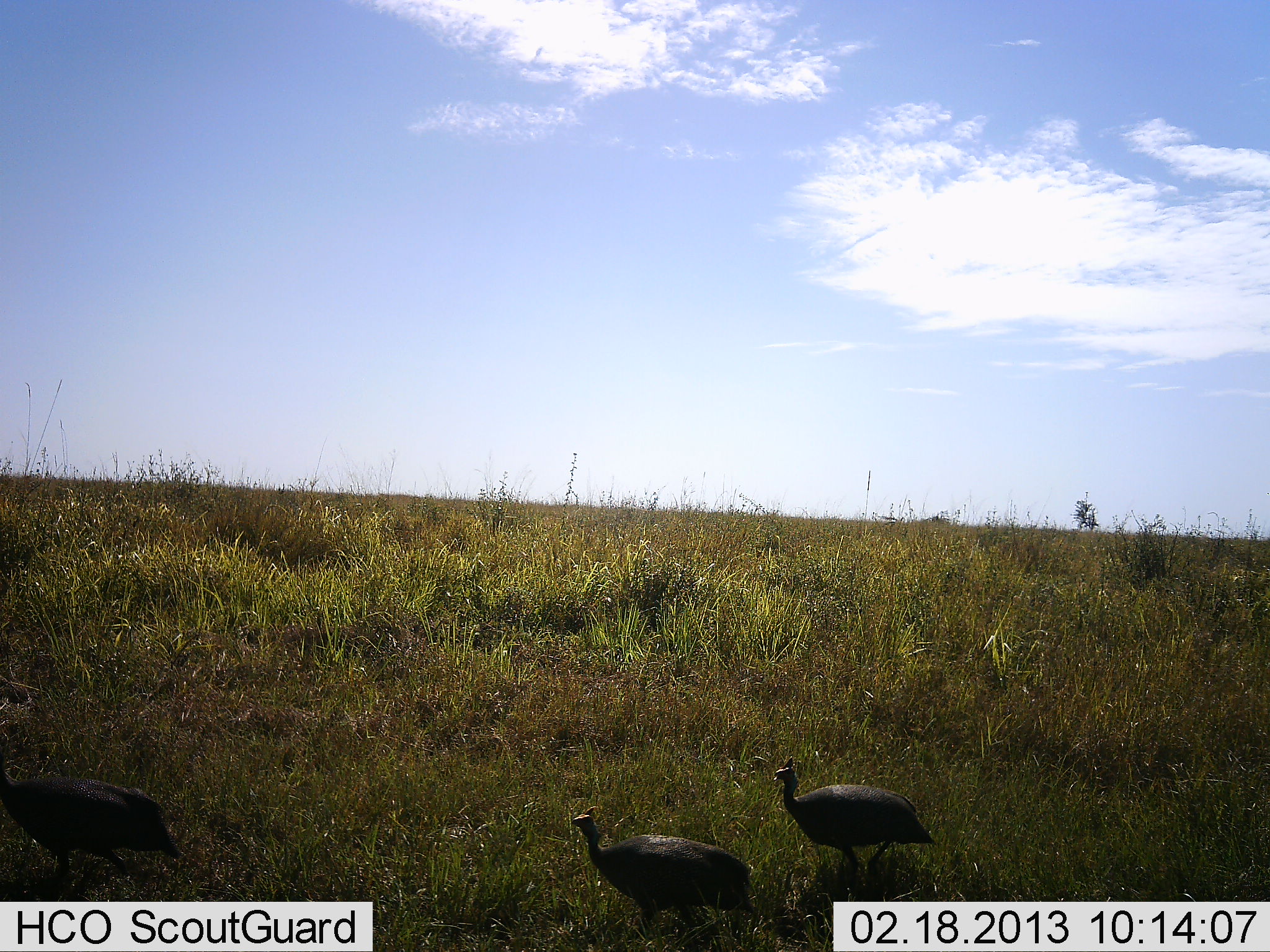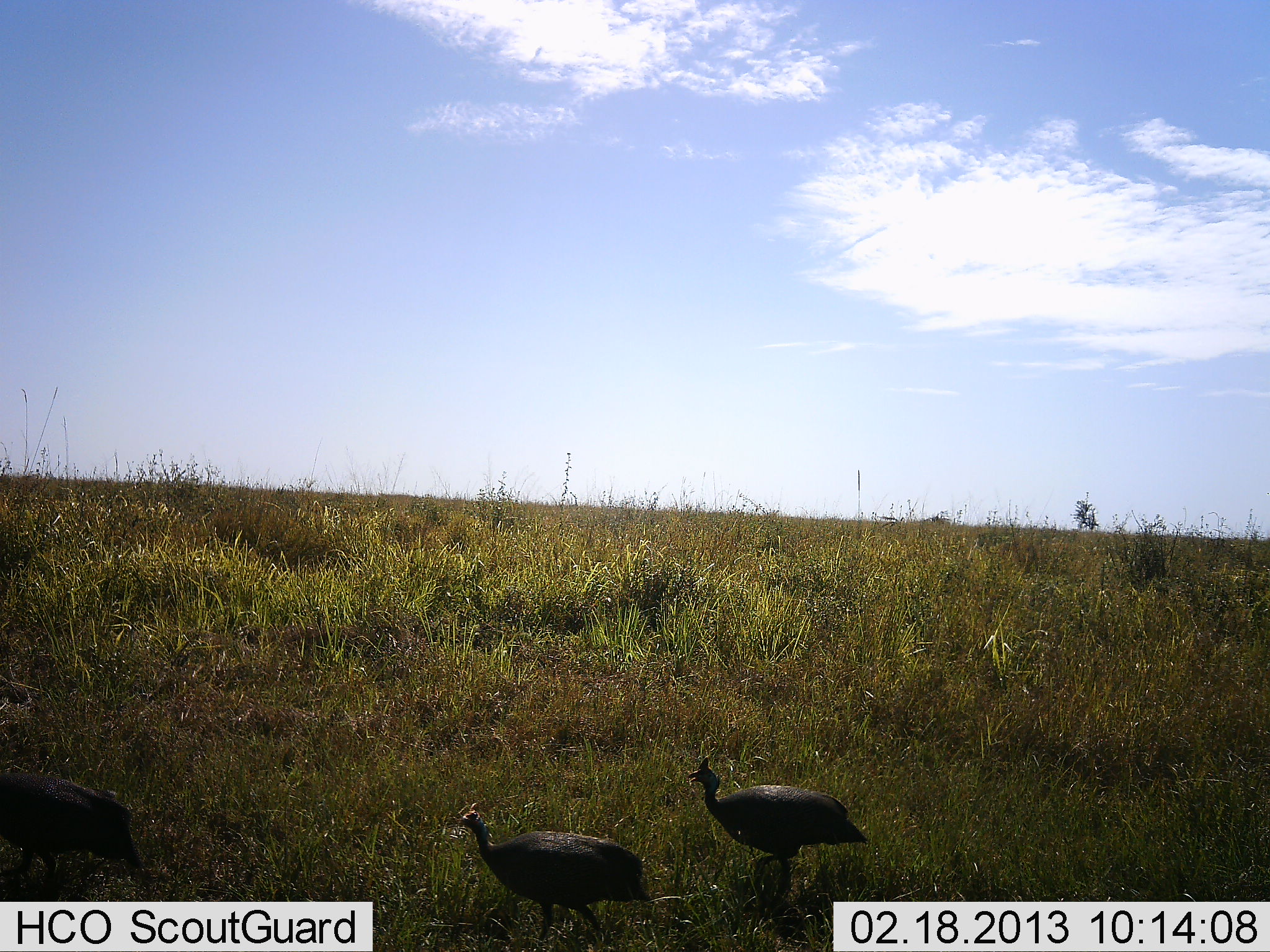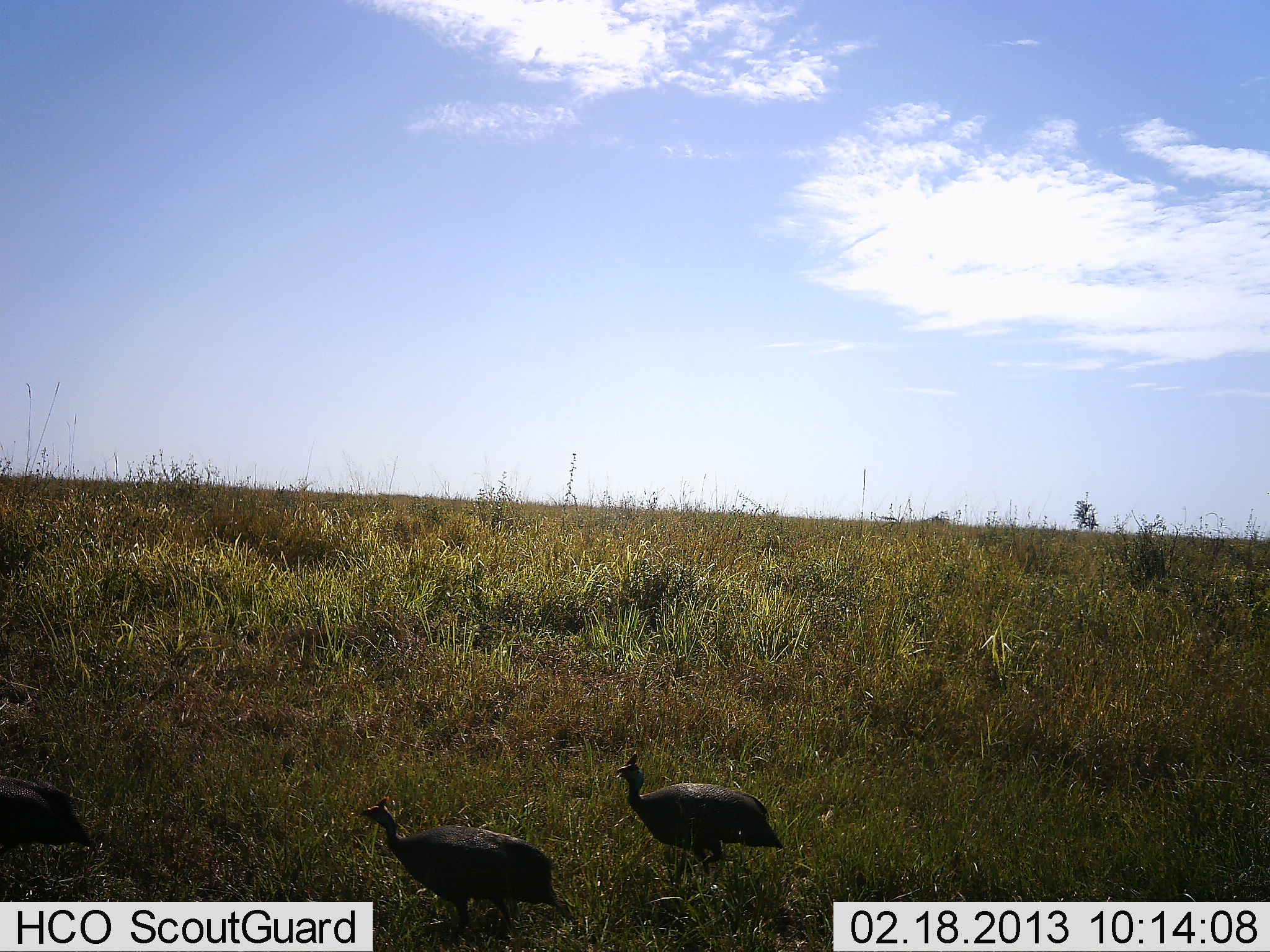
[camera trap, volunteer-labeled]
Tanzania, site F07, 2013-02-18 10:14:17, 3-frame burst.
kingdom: Animalia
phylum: Chordata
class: Aves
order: Galliformes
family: Numididae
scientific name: Numididae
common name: guinea fowl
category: guineafowl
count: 3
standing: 4%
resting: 0%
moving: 96%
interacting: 0%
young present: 0%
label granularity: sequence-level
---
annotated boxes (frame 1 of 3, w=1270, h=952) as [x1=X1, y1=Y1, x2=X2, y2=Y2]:
animal: [x1=570, y1=806, x2=755, y2=943]; [x1=0, y1=765, x2=183, y2=893]; [x1=773, y1=756, x2=938, y2=881]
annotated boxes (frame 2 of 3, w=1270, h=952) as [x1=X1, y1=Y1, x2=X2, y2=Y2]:
animal: [x1=458, y1=802, x2=656, y2=952]; [x1=685, y1=755, x2=868, y2=908]; [x1=0, y1=770, x2=143, y2=901]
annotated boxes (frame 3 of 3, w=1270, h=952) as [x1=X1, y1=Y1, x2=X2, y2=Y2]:
animal: [x1=360, y1=796, x2=572, y2=949]; [x1=615, y1=751, x2=784, y2=877]; [x1=0, y1=775, x2=95, y2=868]